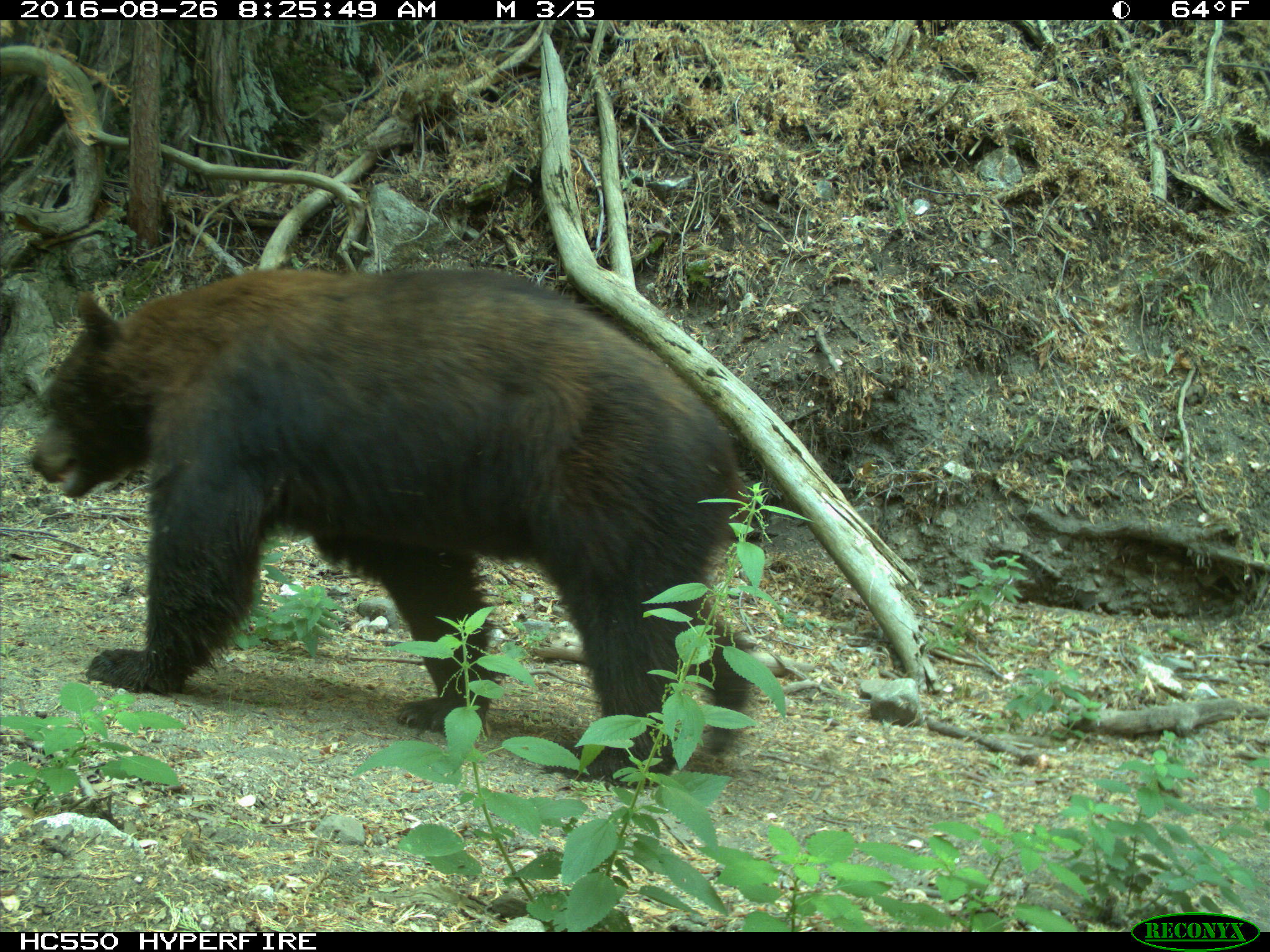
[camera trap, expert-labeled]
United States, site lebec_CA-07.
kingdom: Animalia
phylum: Chordata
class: Mammalia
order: Carnivora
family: Ursidae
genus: Ursus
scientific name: Ursus americanus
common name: american black bear